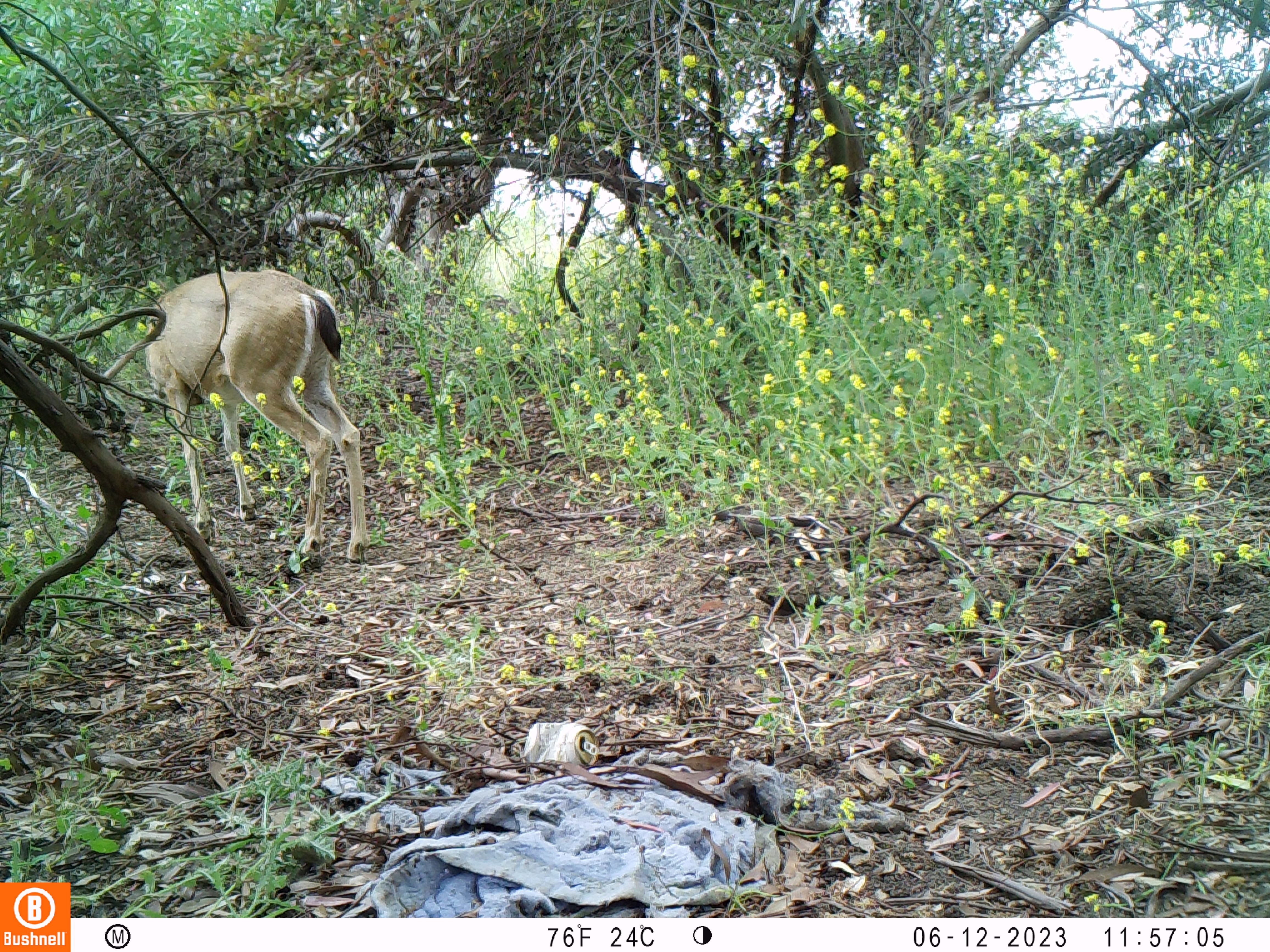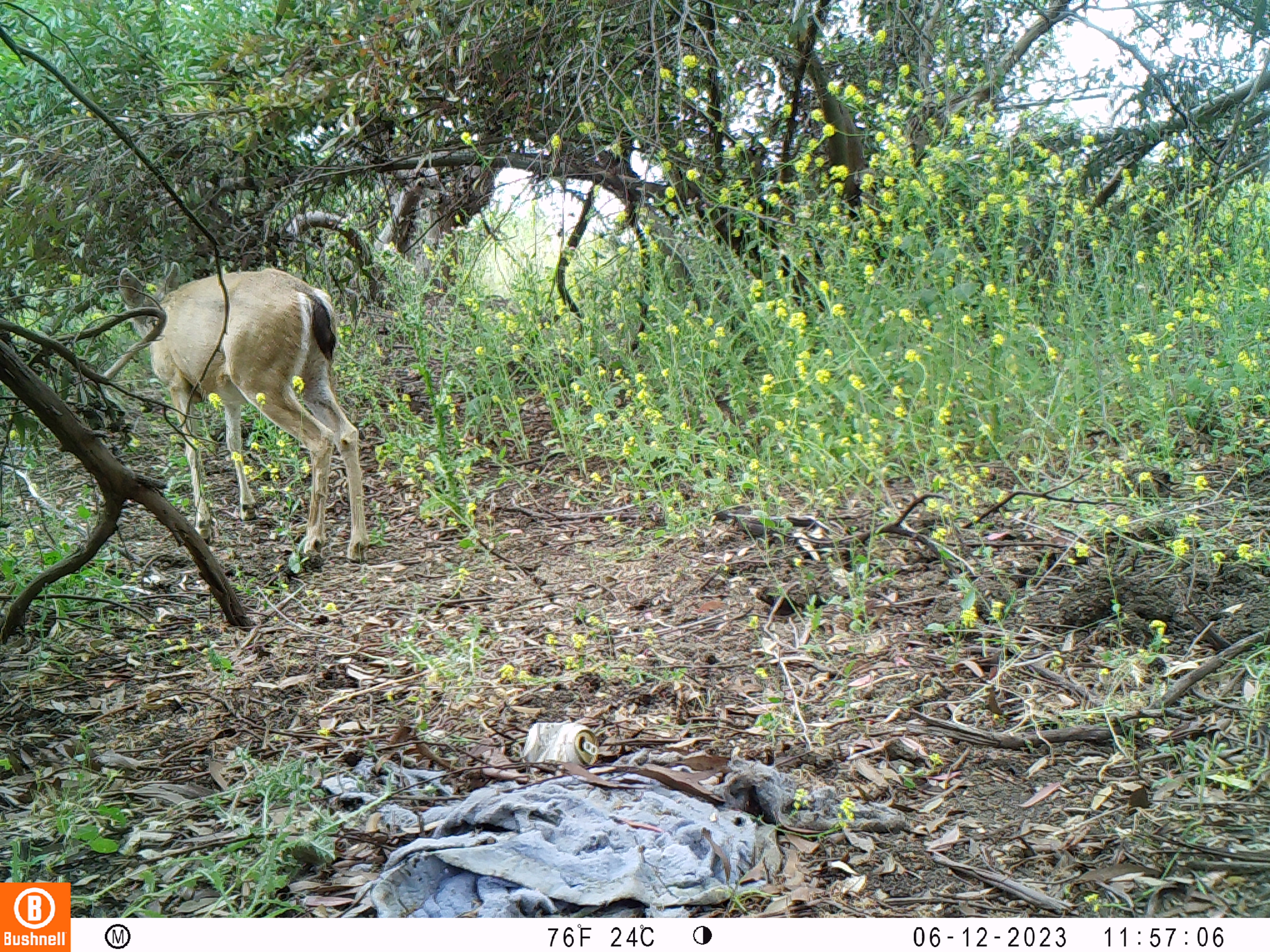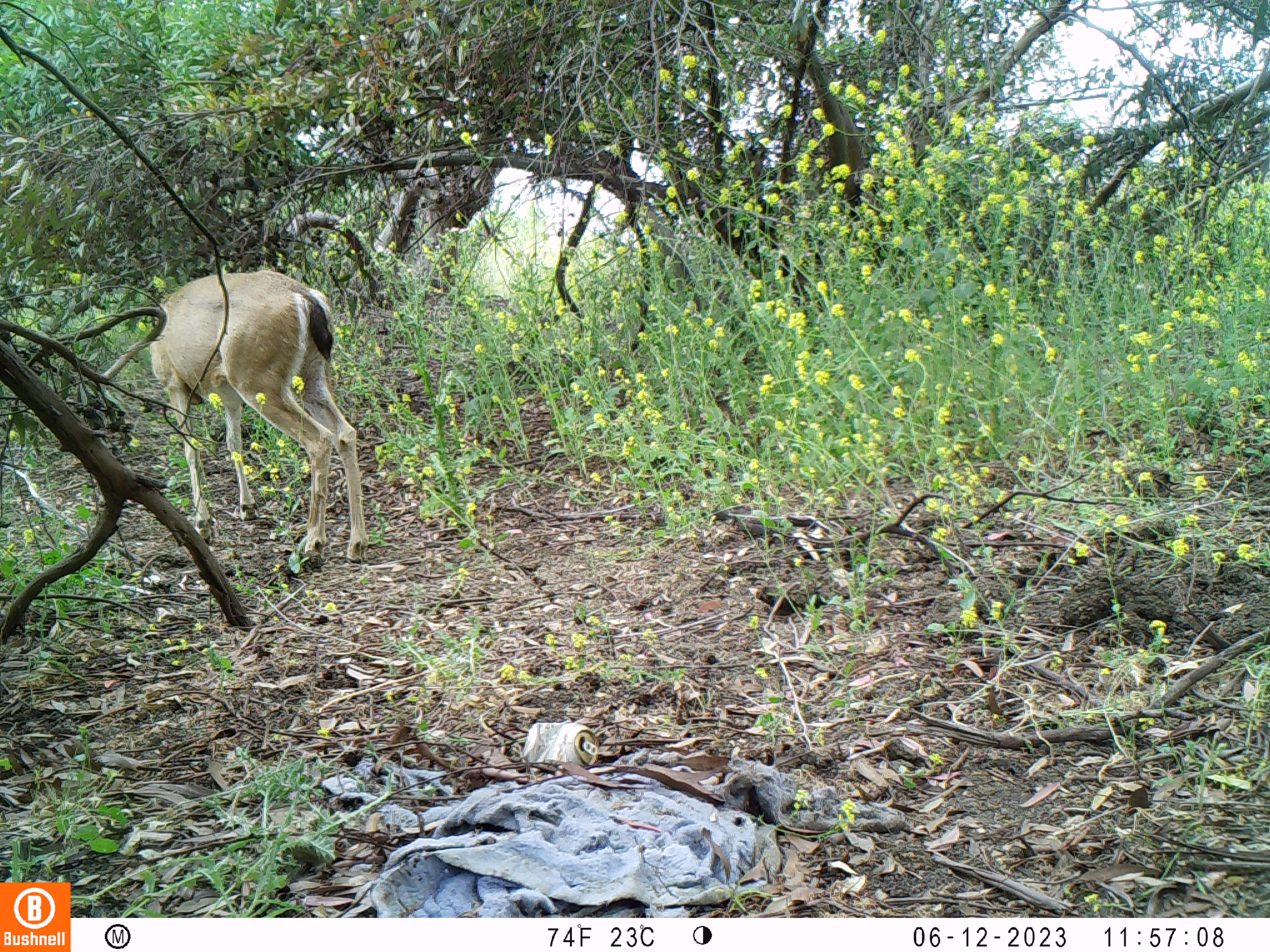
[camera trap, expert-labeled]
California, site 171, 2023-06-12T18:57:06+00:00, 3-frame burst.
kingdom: Animalia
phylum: Chordata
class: Mammalia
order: Artiodactyla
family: Cervidae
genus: Odocoileus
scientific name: Odocoileus hemionus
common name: mule deer